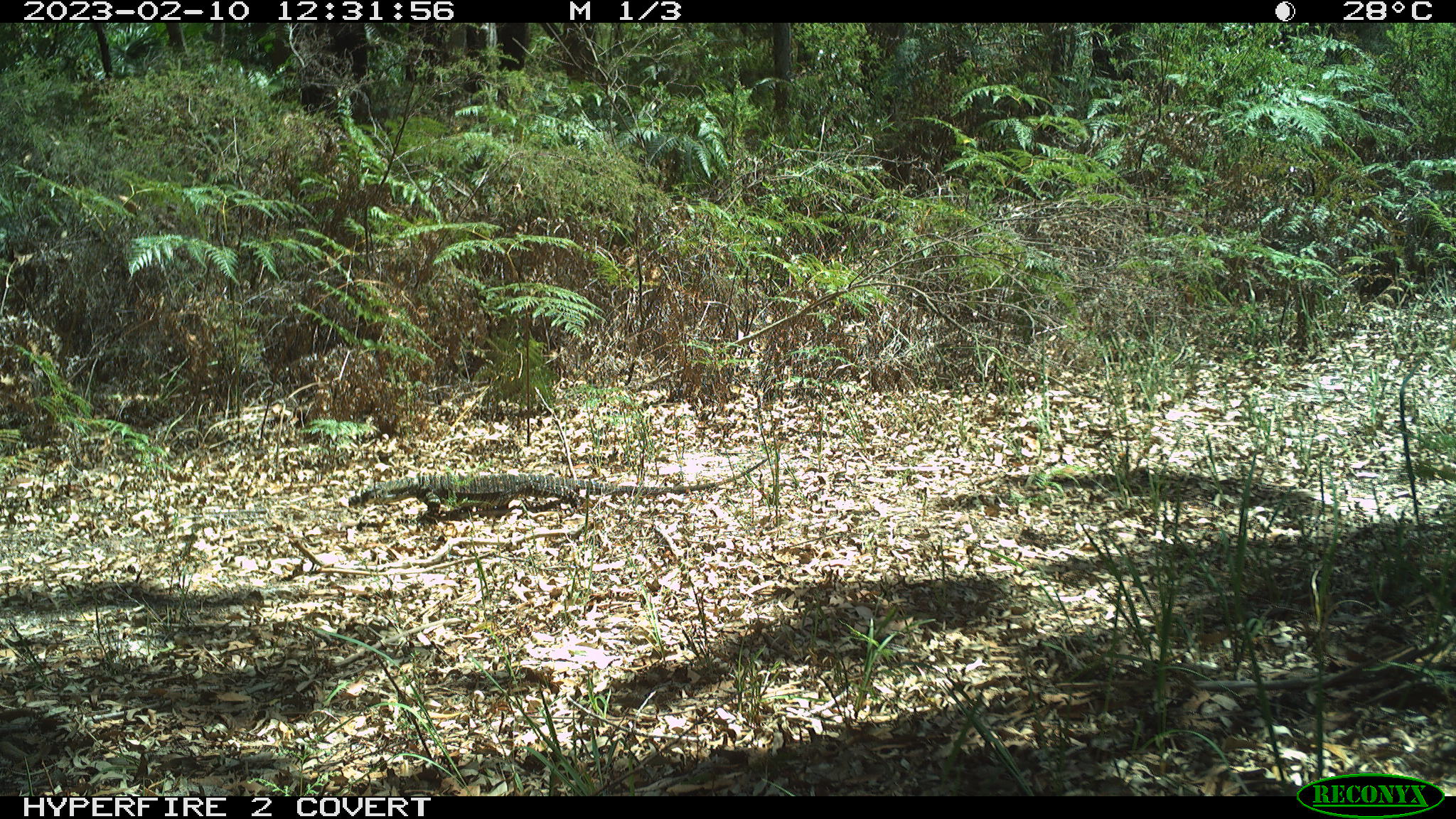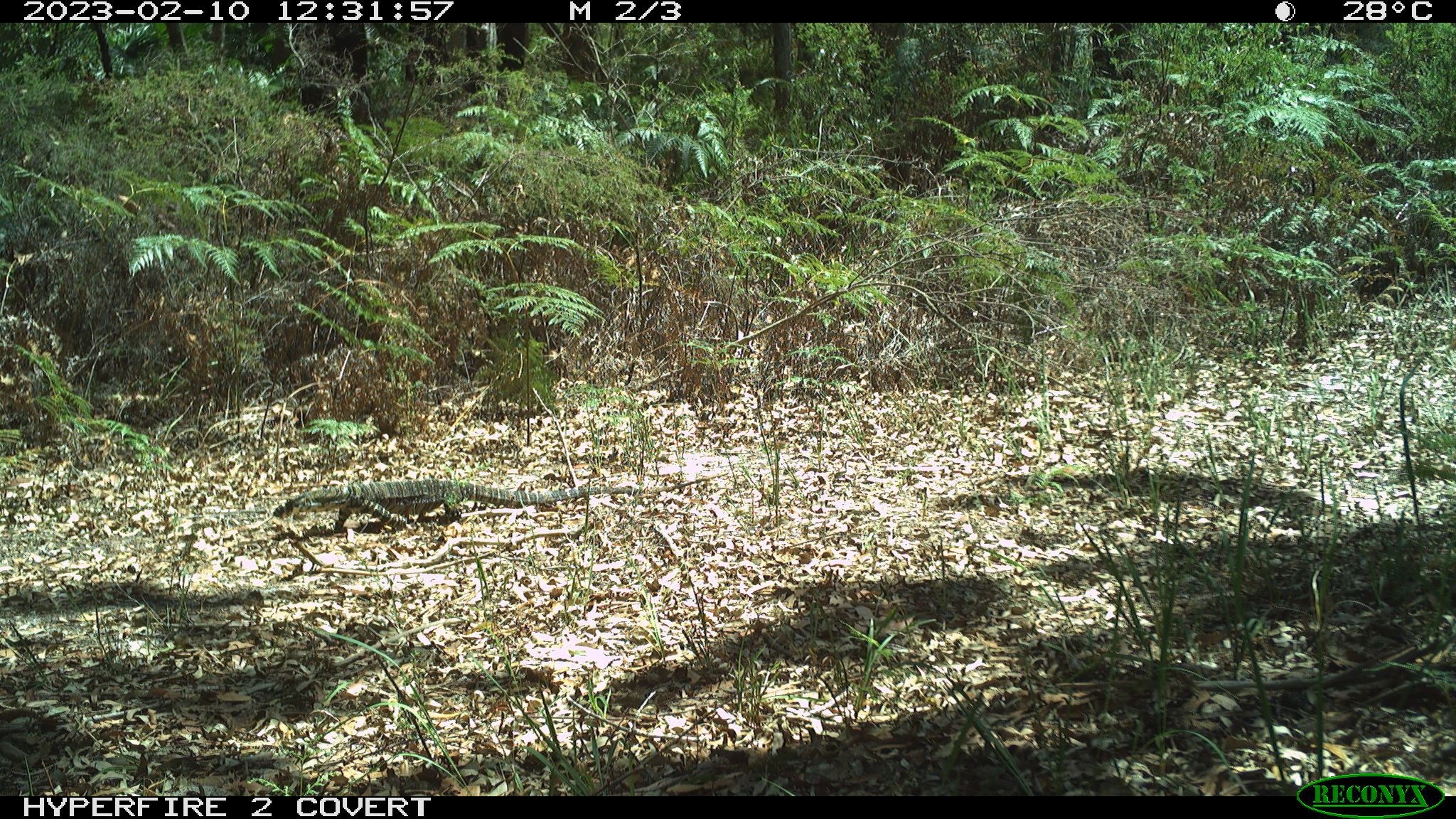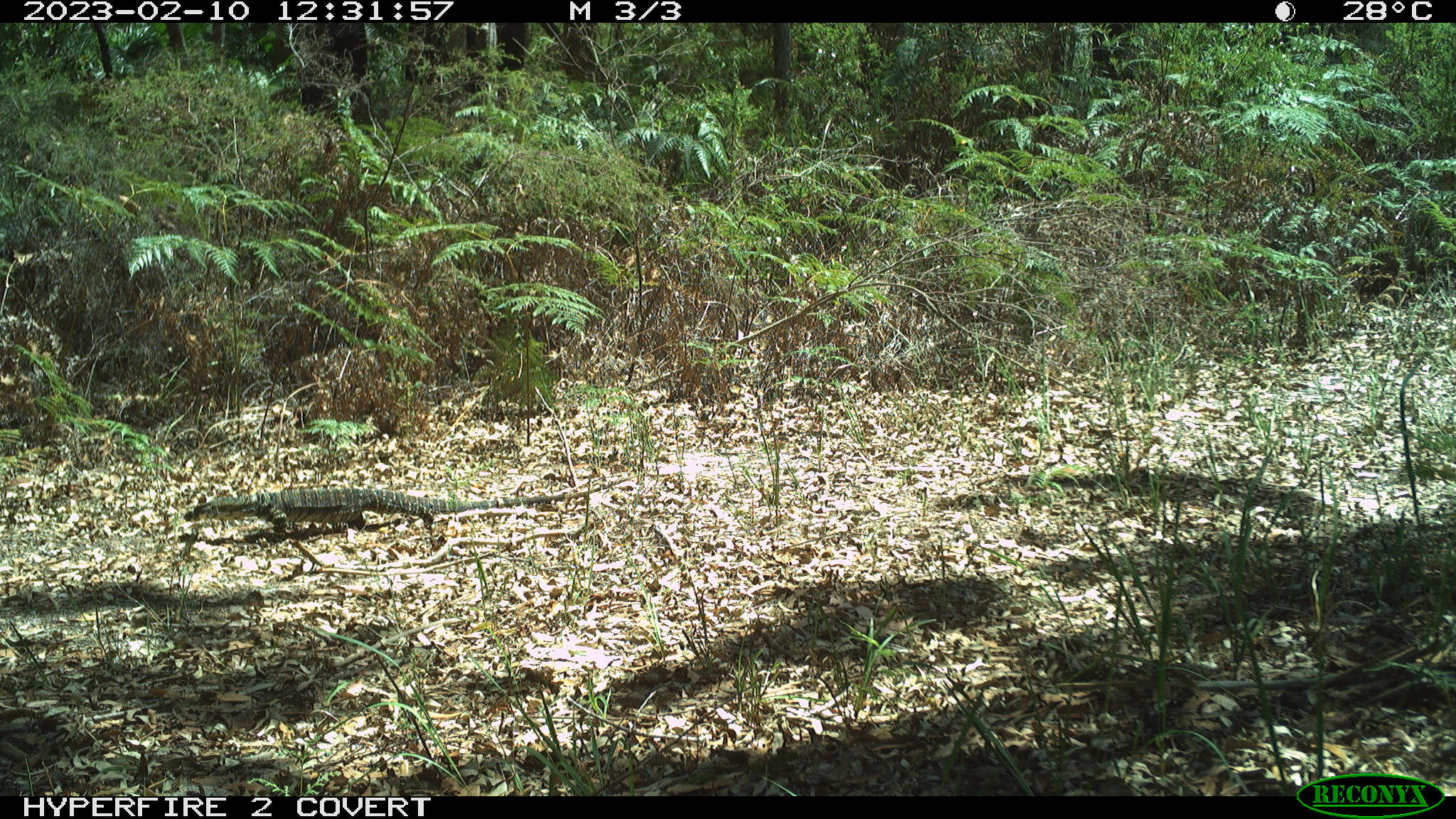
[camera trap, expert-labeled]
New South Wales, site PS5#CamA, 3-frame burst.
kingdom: Animalia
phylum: Chordata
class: Reptilia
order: Squamata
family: Varanidae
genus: Varanus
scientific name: Varanus varius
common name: lace monitor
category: goanna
Goanna (lace monitor) (Varanus varius).